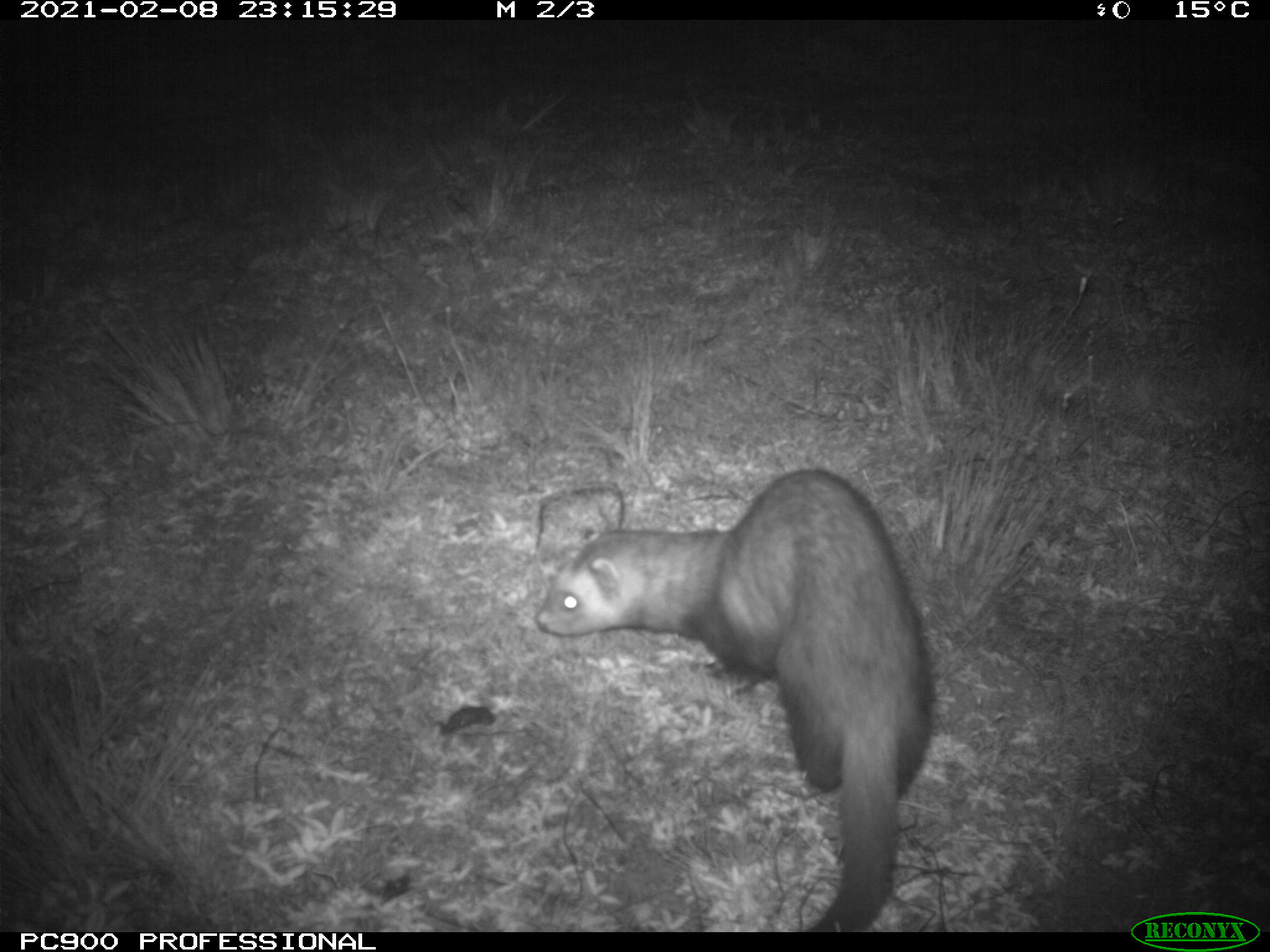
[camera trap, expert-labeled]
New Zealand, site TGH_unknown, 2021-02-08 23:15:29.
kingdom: Animalia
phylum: Chordata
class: Mammalia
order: Carnivora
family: Mustelidae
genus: Mustela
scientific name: Mustela furo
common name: ferret